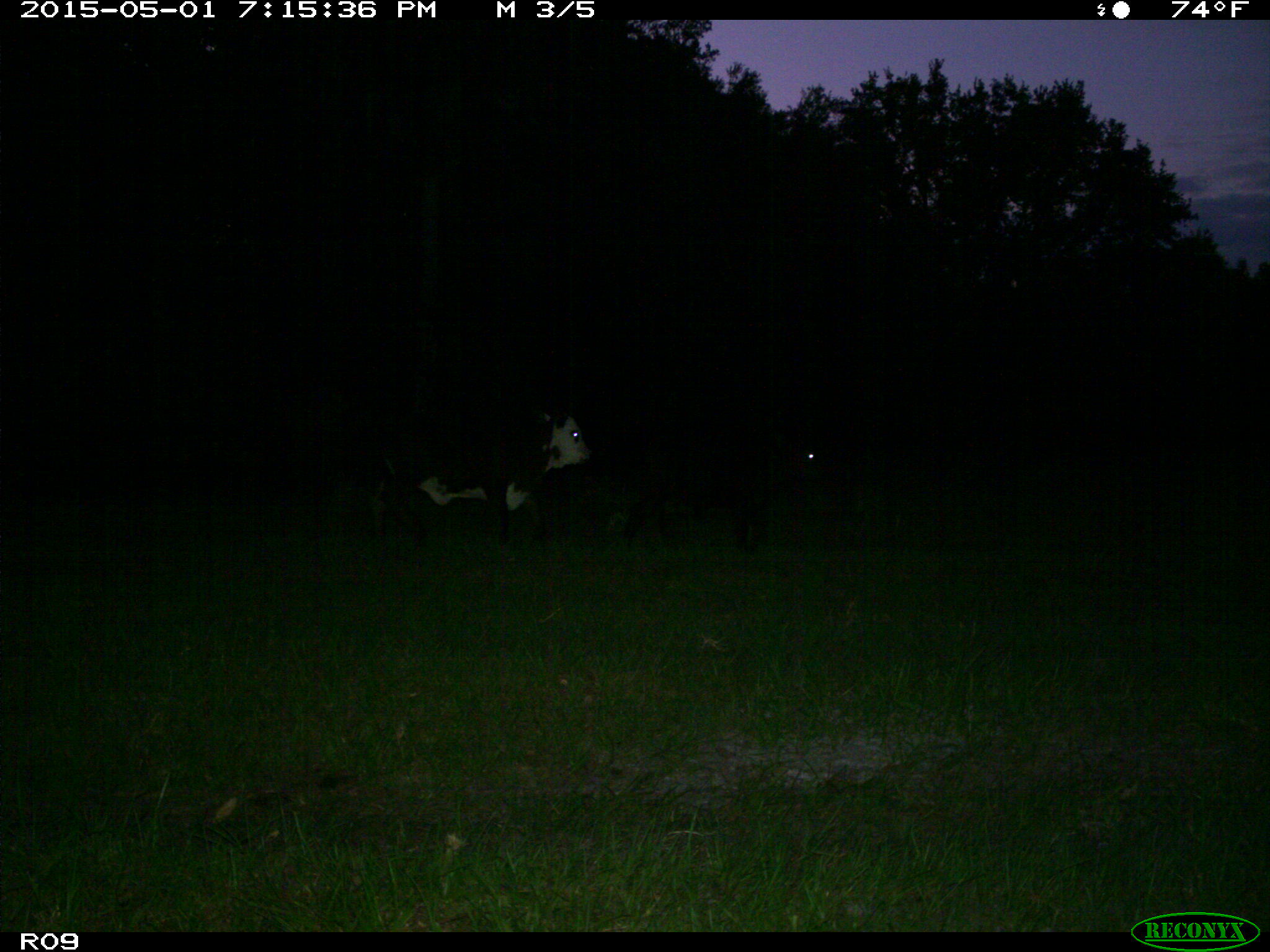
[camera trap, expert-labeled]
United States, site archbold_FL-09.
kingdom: Animalia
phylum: Chordata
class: Mammalia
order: Artiodactyla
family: Bovidae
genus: Bos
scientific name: Bos taurus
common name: domestic cow